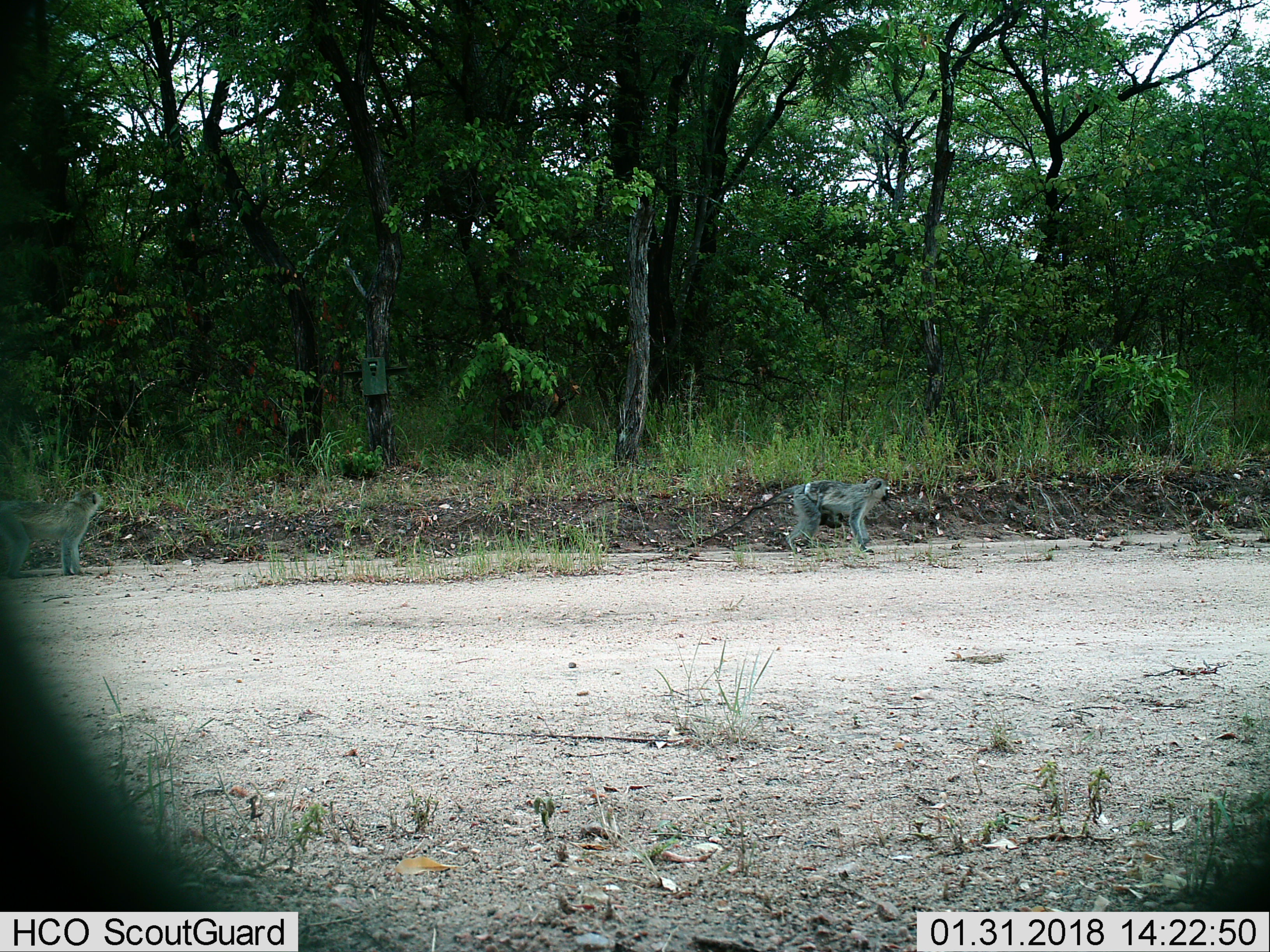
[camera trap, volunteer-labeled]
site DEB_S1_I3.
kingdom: Animalia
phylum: Chordata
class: Mammalia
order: Primates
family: Cercopithecidae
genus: Chlorocebus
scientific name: Chlorocebus pygerythrus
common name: vervet monkey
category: monkeyvervet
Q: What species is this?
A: Monkeyvervet (vervet monkey) (Chlorocebus pygerythrus).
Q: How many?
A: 2.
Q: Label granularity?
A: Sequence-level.